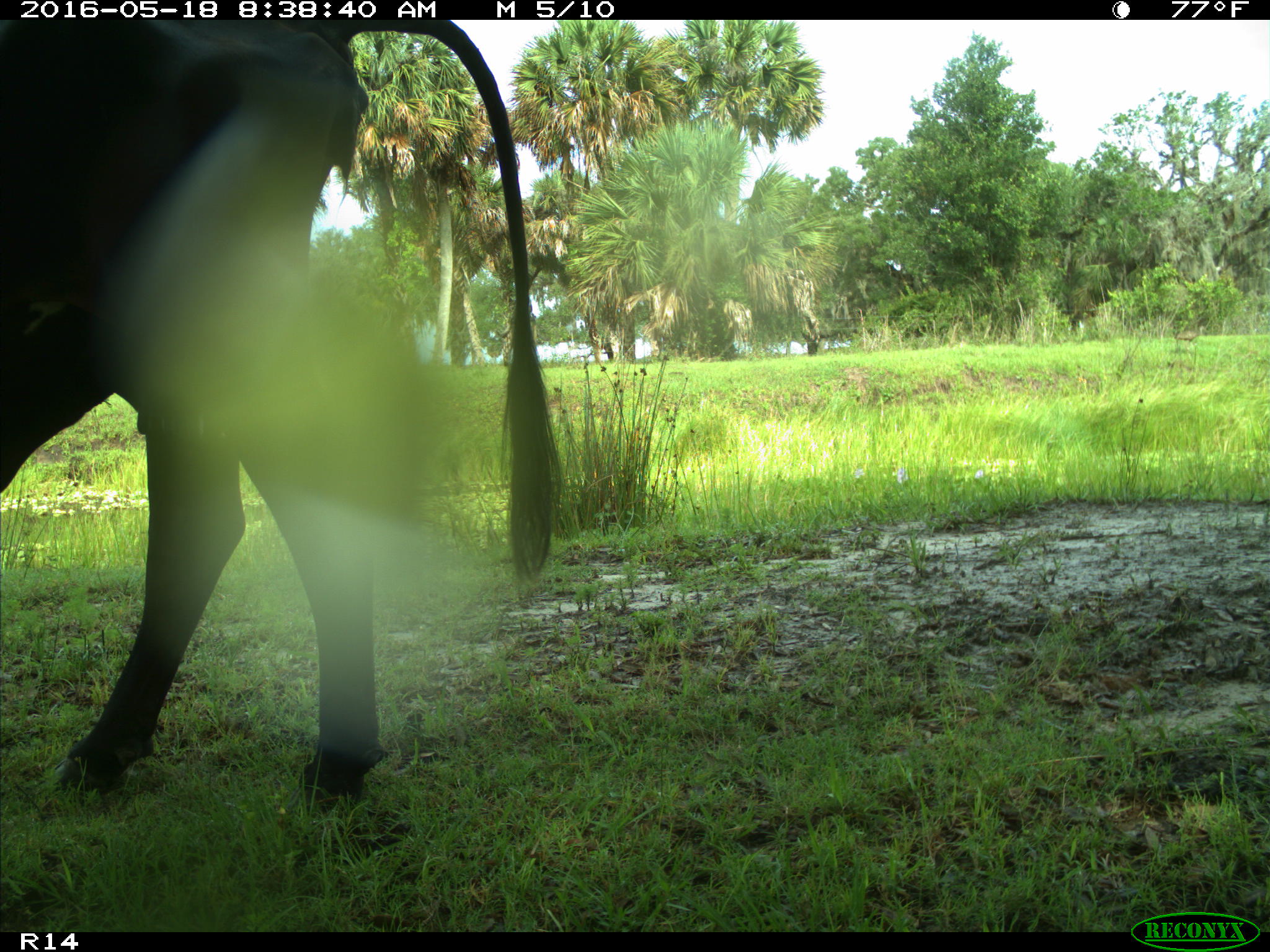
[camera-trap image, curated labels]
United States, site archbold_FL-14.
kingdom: Animalia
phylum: Chordata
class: Mammalia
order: Artiodactyla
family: Bovidae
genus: Bos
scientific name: Bos taurus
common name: domestic cow